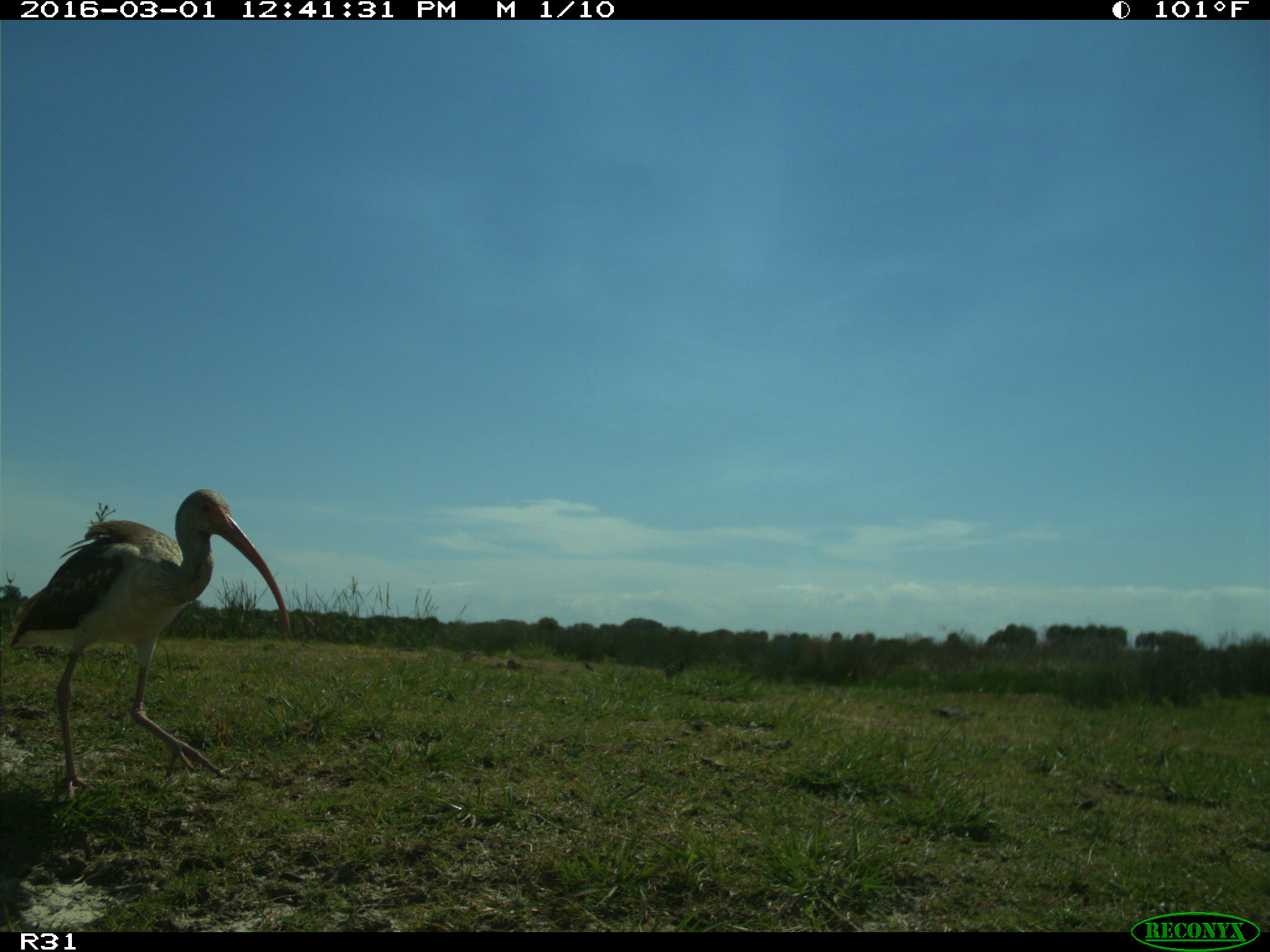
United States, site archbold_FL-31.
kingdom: Animalia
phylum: Chordata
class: Aves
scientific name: Aves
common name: birds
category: unidentified bird